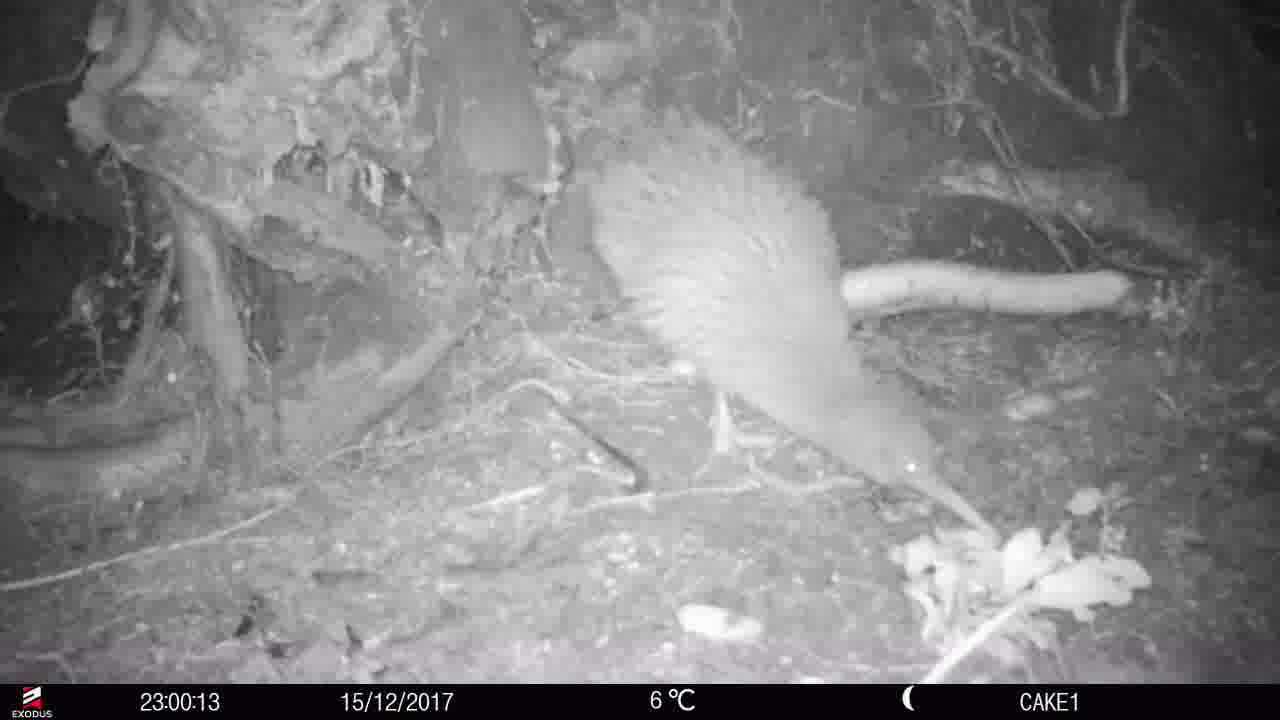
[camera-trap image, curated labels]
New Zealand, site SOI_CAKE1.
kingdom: Animalia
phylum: Chordata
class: Aves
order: Apterygiformes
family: Apterygidae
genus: Apteryx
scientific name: Apteryx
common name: kiwi